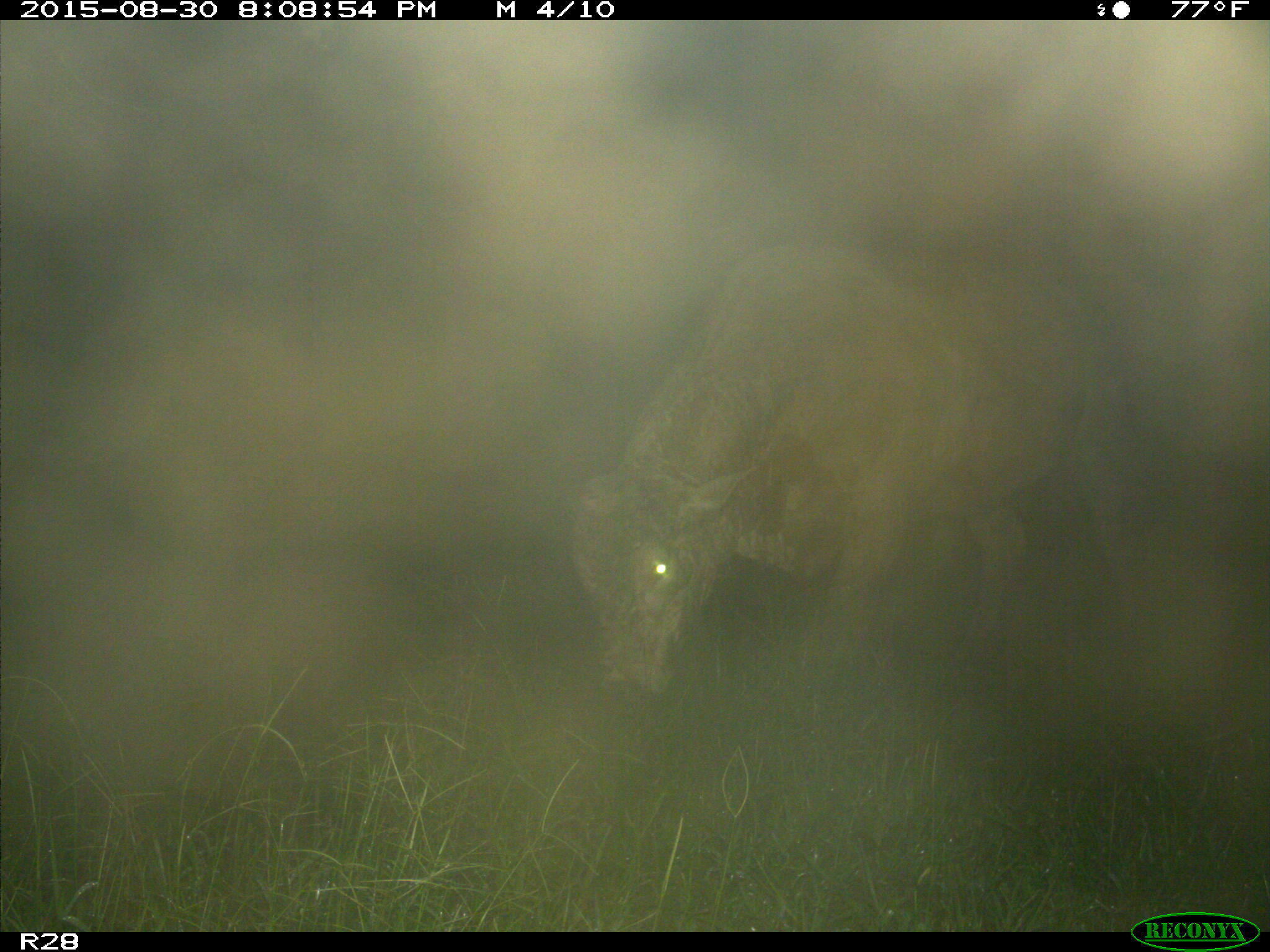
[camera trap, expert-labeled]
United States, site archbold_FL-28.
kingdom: Animalia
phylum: Chordata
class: Mammalia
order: Artiodactyla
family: Bovidae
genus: Bos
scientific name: Bos taurus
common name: domestic cow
Bos taurus (domestic cow).